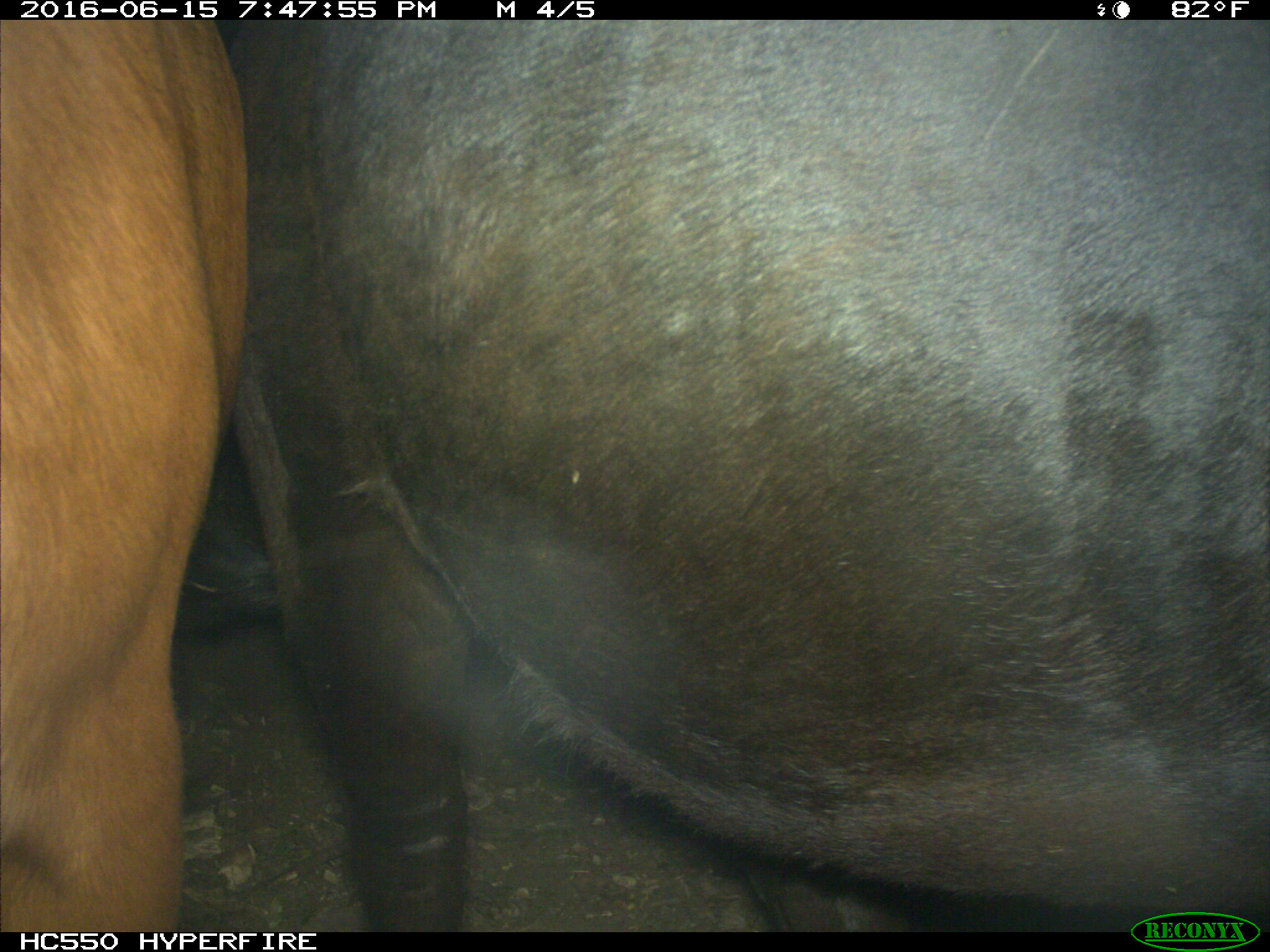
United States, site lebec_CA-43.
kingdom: Animalia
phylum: Chordata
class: Mammalia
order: Artiodactyla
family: Bovidae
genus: Bos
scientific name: Bos taurus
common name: domestic cow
Bos taurus (domestic cow).